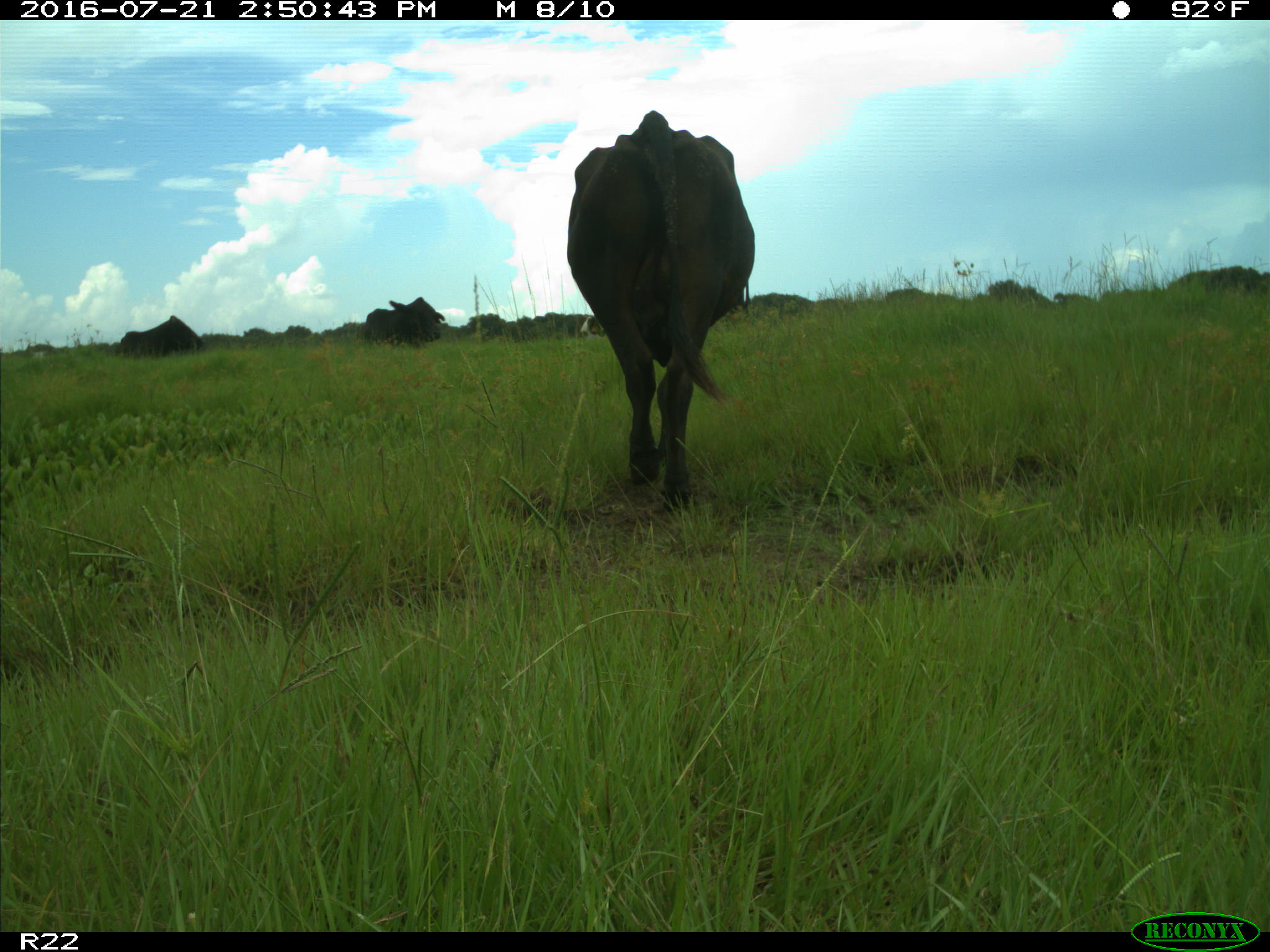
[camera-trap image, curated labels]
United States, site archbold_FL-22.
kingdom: Animalia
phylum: Chordata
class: Mammalia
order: Artiodactyla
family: Bovidae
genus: Bos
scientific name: Bos taurus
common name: domestic cow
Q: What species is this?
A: Bos taurus (domestic cow).